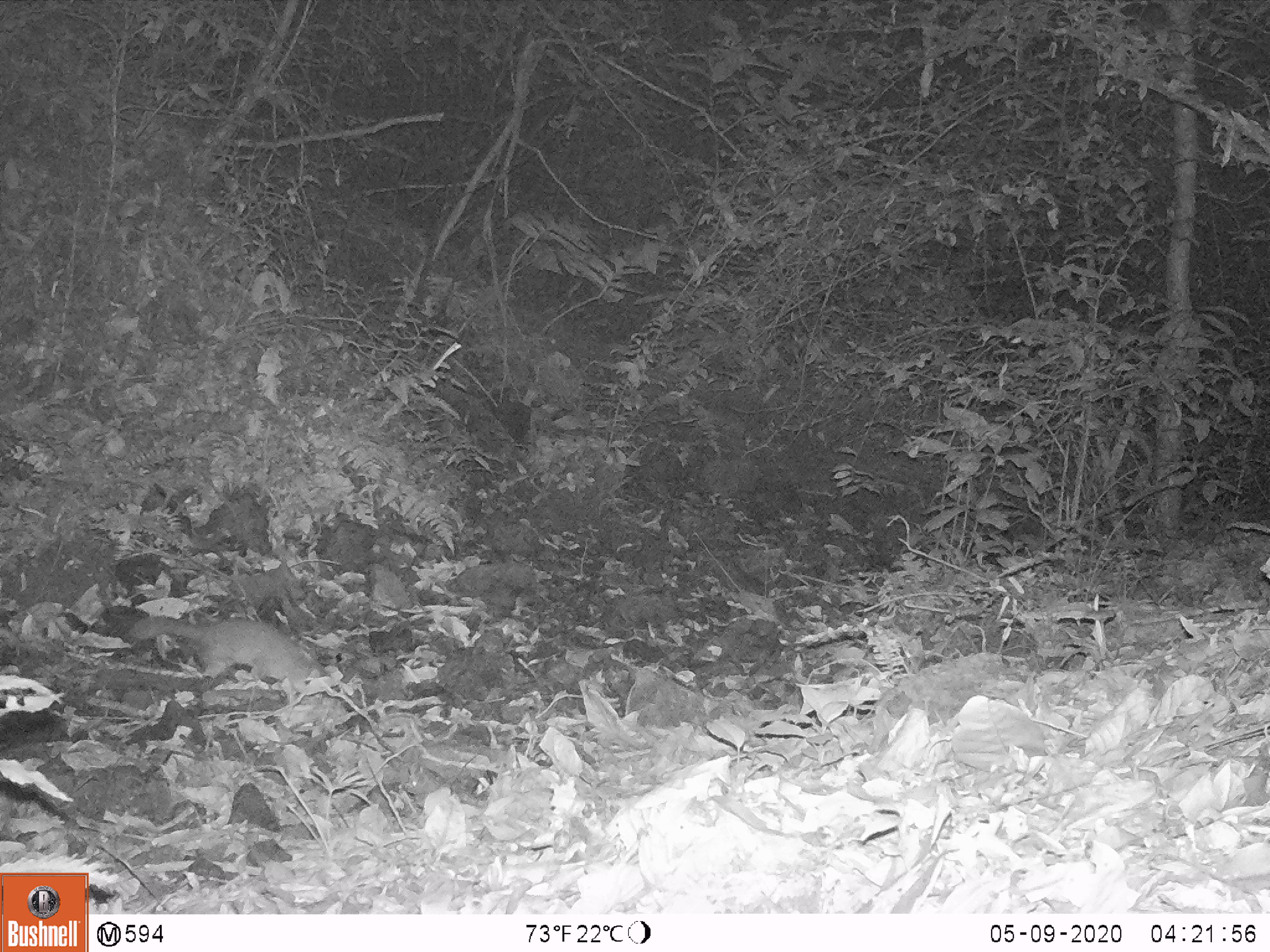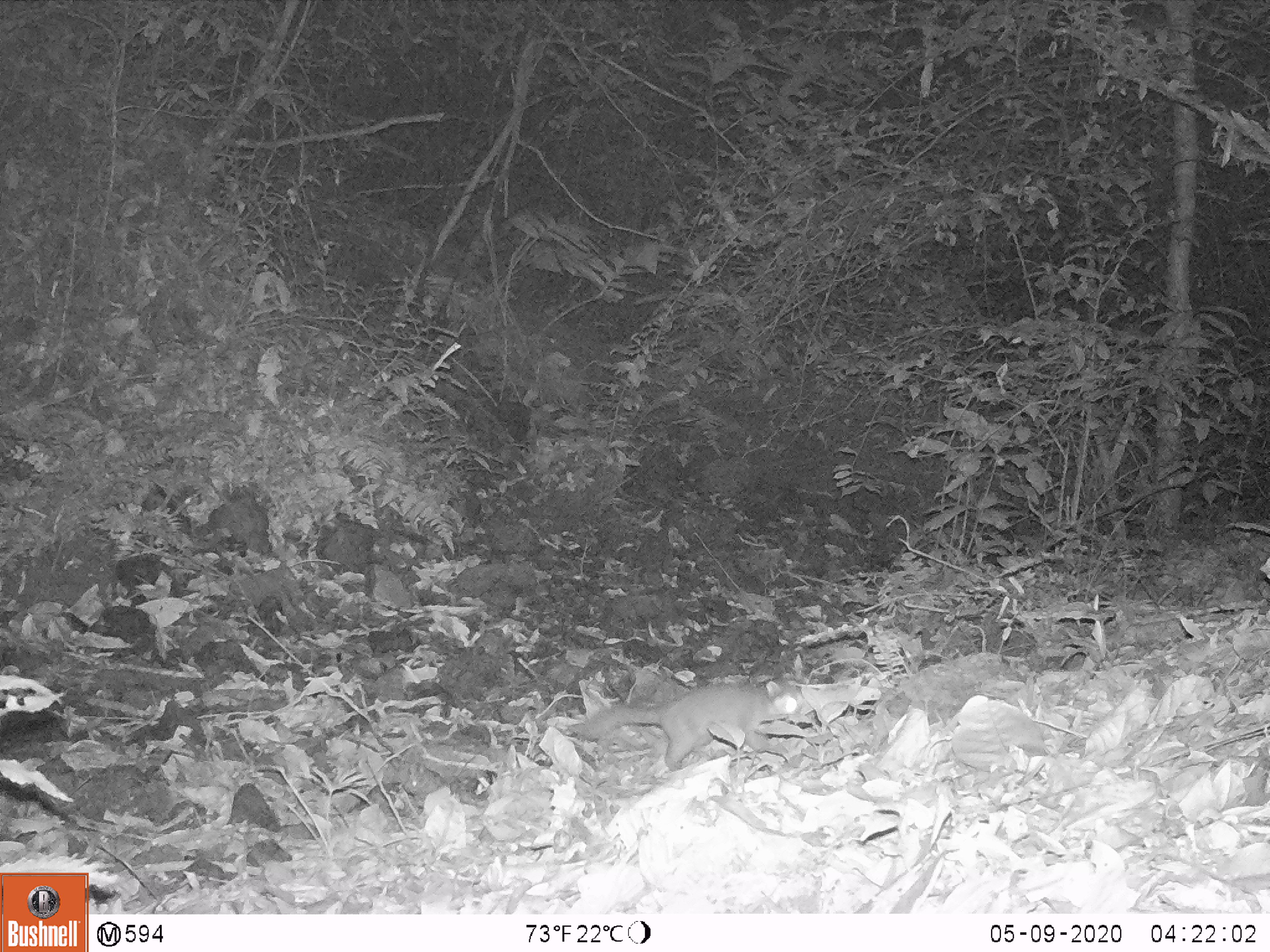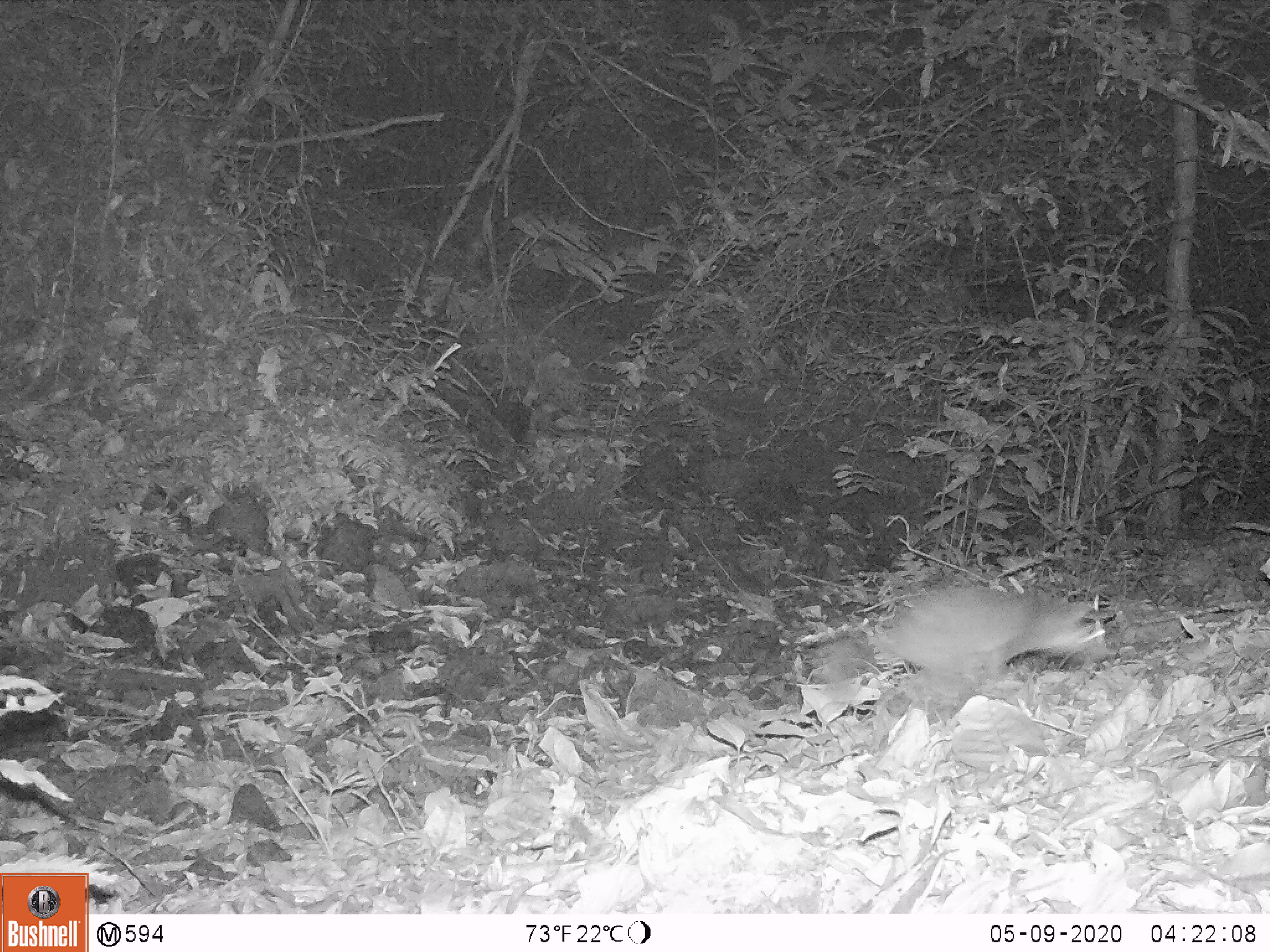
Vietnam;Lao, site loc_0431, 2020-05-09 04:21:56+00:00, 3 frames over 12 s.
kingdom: Animalia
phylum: Chordata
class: Mammalia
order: Carnivora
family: Mustelidae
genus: Melogale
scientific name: Melogale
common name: ferret badger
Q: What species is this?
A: Ferret badger (Melogale).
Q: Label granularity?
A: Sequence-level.